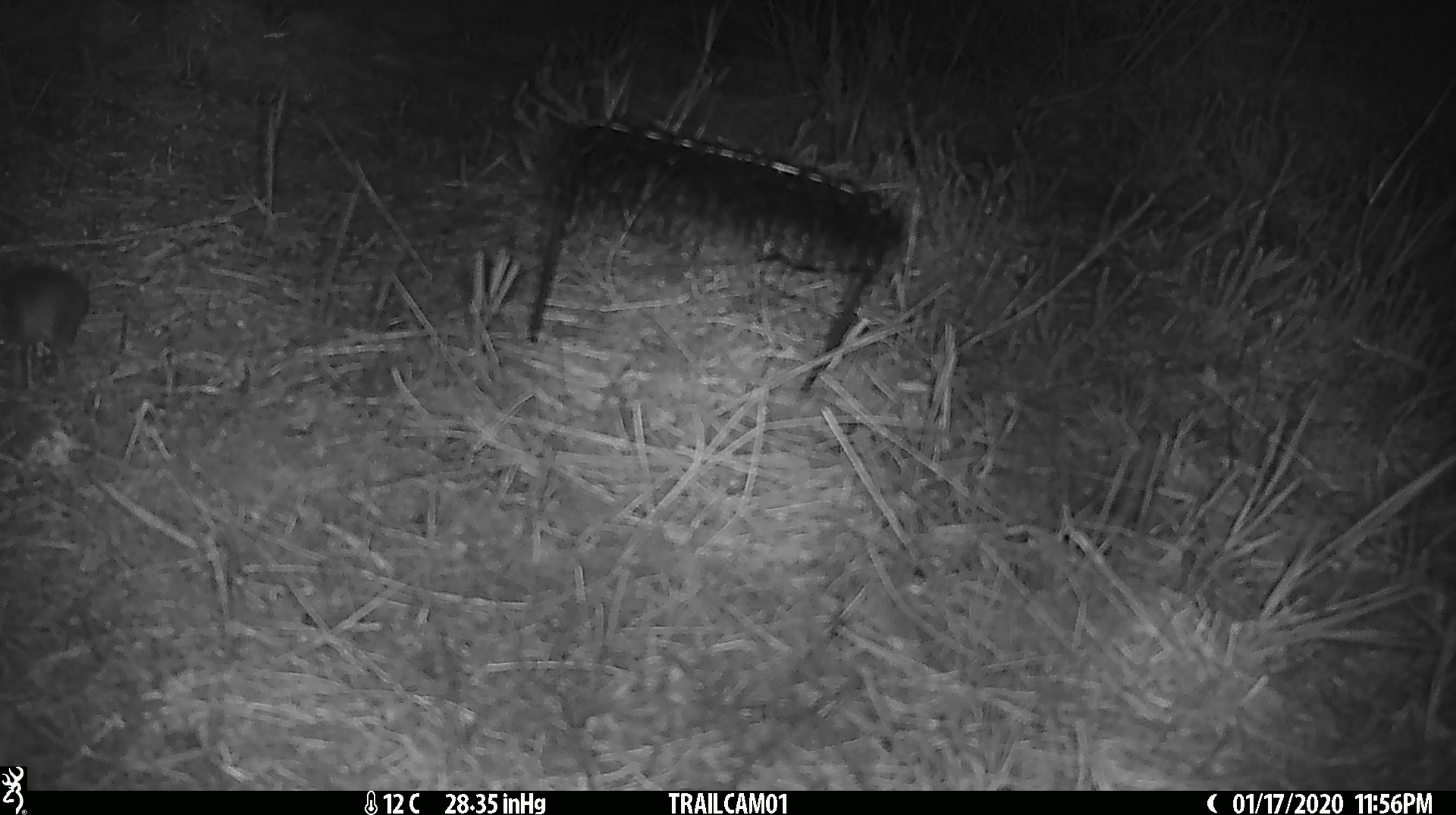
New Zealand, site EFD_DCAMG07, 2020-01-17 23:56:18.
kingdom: Animalia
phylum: Chordata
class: Mammalia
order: Rodentia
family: Muridae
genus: Mus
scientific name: Mus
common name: mouse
Mouse (Mus).